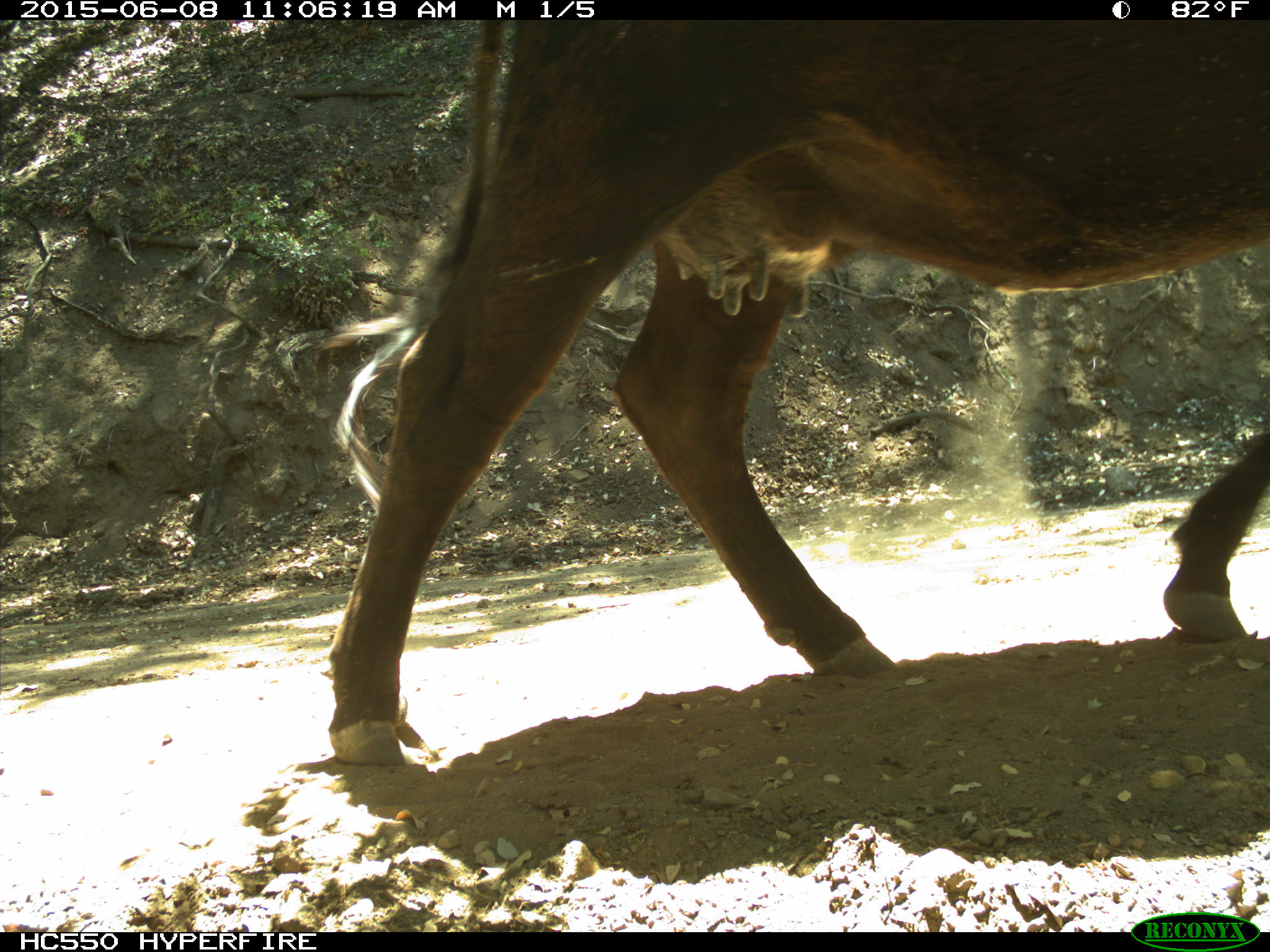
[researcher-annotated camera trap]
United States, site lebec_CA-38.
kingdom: Animalia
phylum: Chordata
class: Mammalia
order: Artiodactyla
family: Bovidae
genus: Bos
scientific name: Bos taurus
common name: domestic cow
Bos taurus (domestic cow).